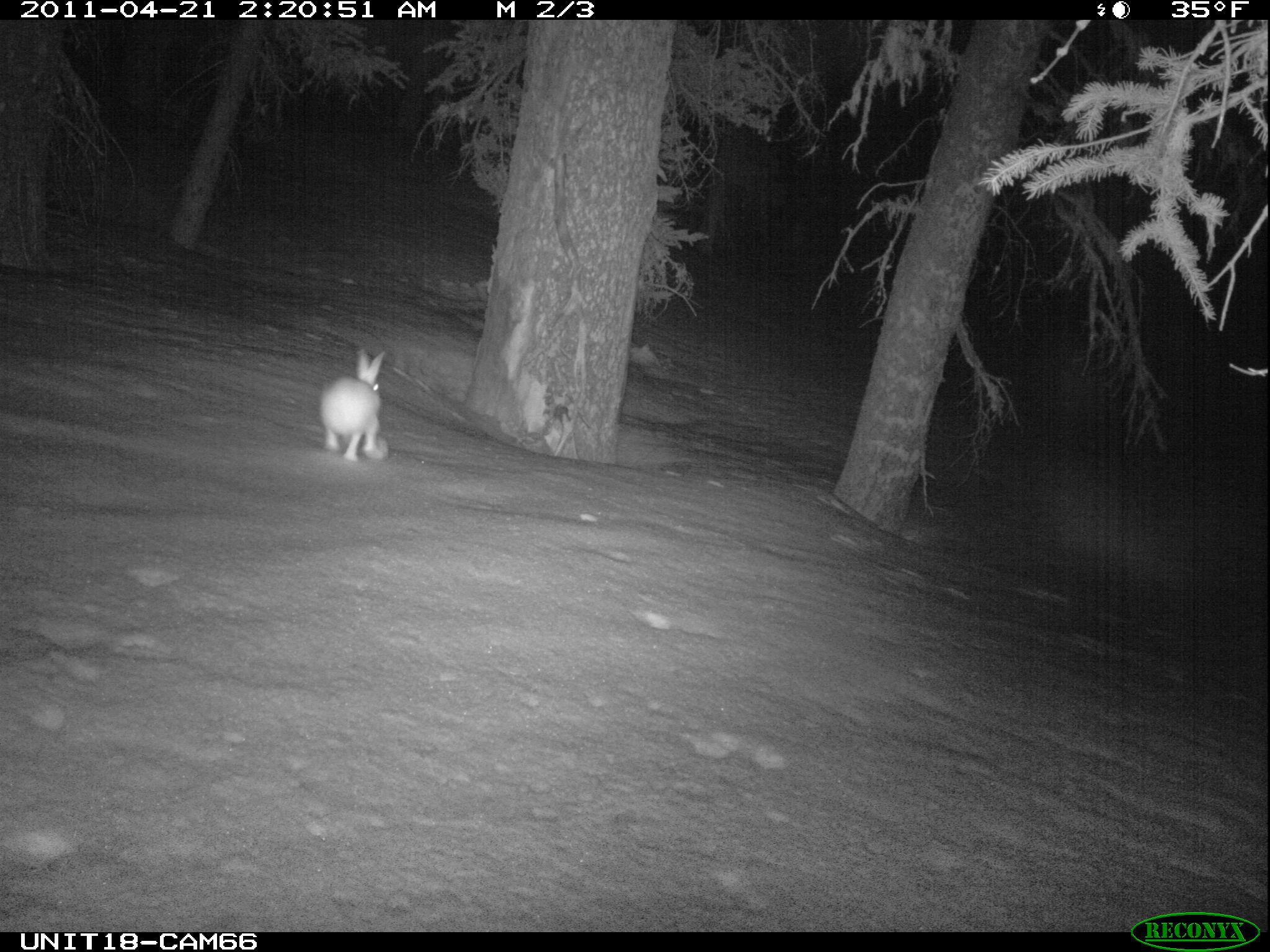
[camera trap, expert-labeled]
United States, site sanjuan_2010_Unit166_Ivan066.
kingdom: Animalia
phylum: Chordata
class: Mammalia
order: Lagomorpha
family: Leporidae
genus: Lepus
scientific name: Lepus americanus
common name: snowshoe hare